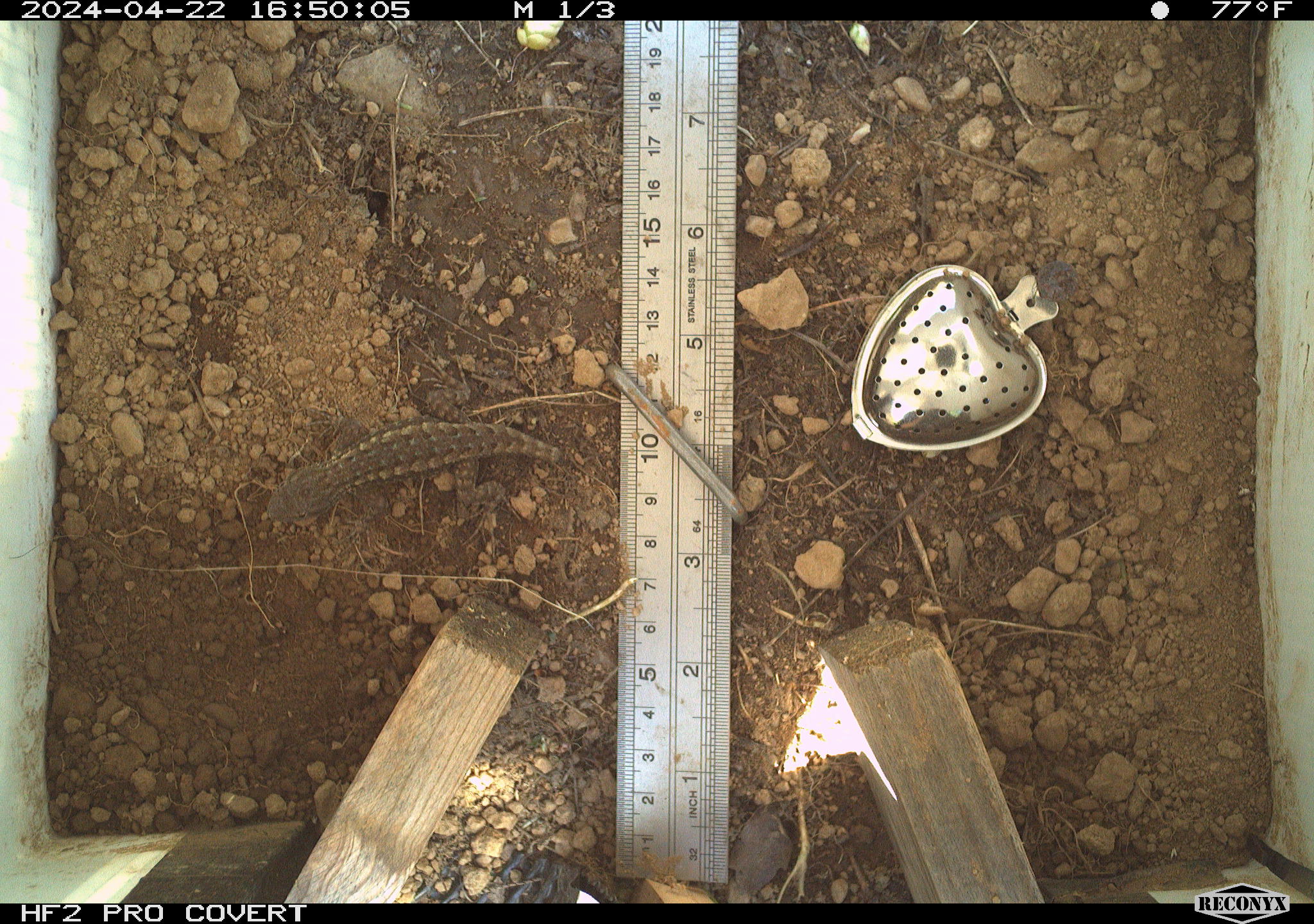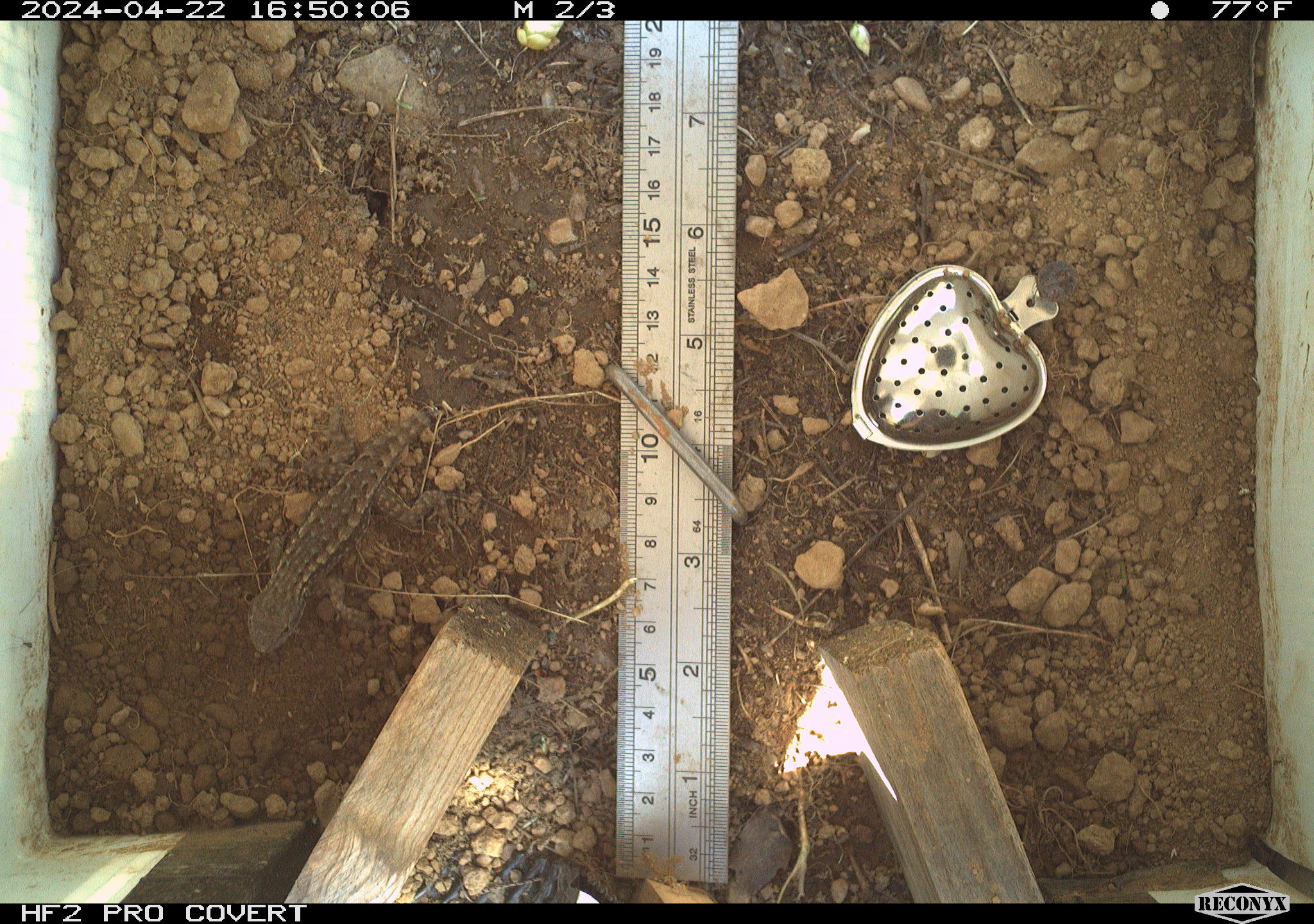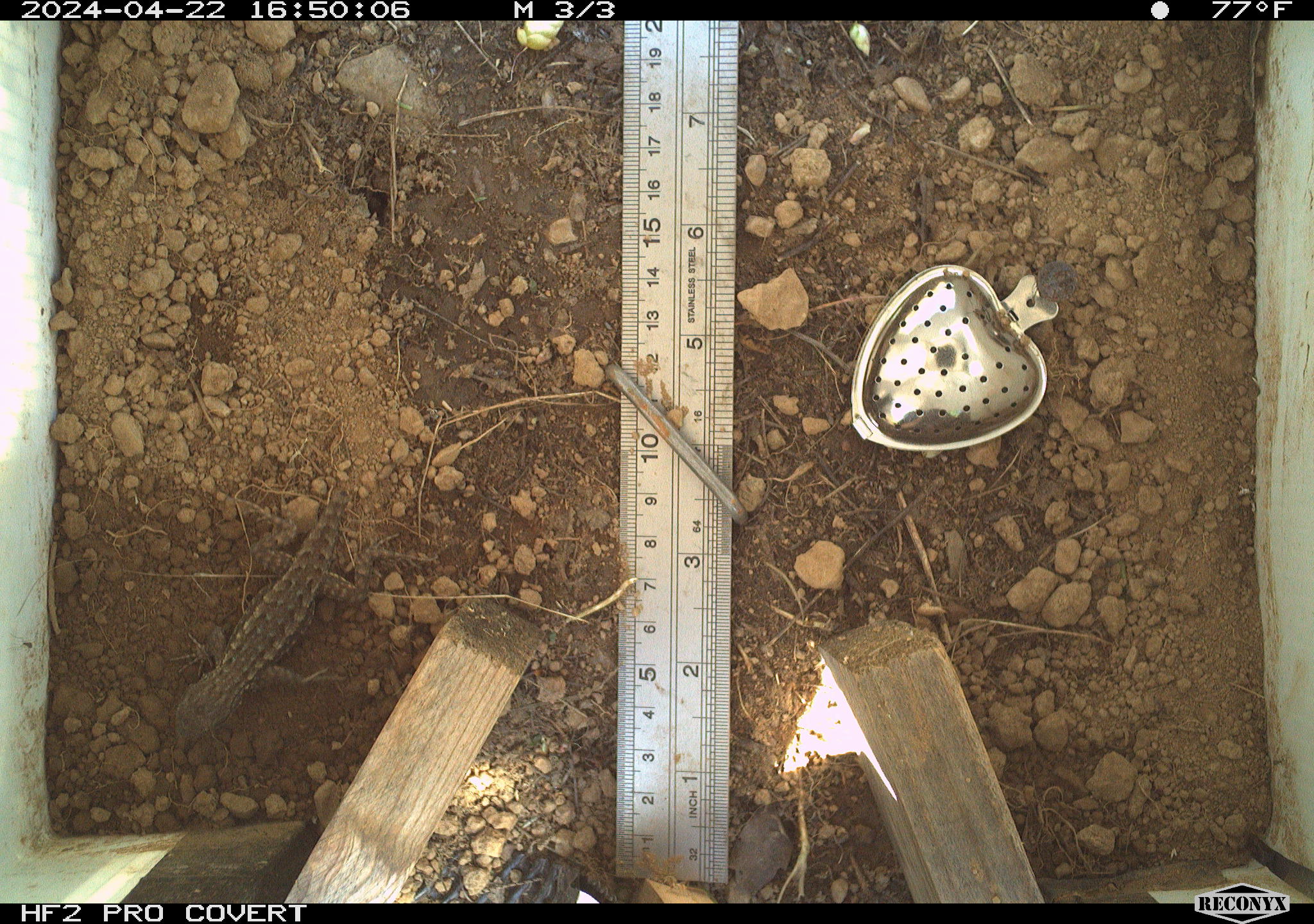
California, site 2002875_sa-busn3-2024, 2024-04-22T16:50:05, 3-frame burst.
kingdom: Animalia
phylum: Chordata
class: Reptilia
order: Squamata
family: Phrynosomatidae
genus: Sceloporus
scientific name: Sceloporus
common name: spiny lizards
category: sceloporus species